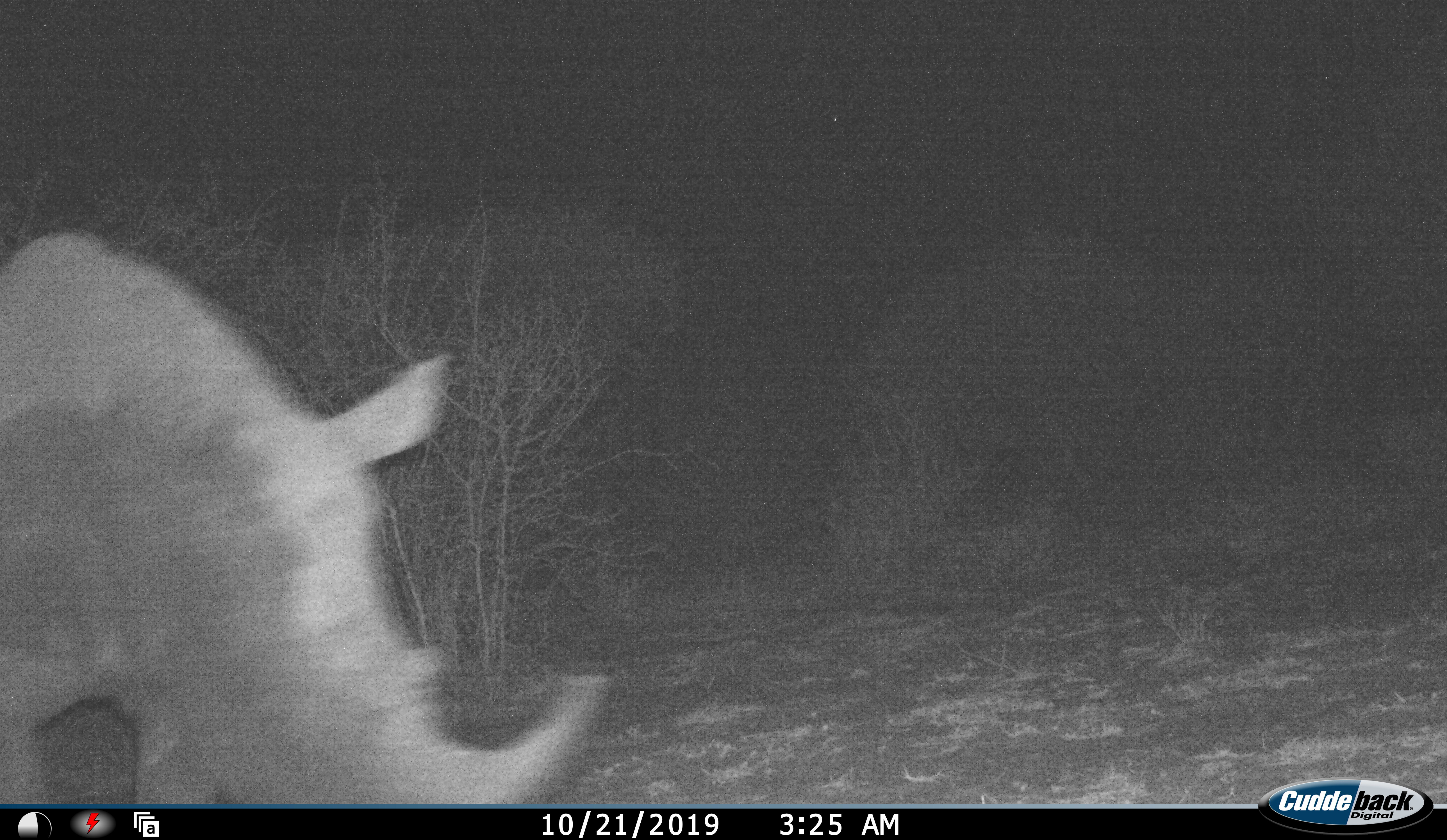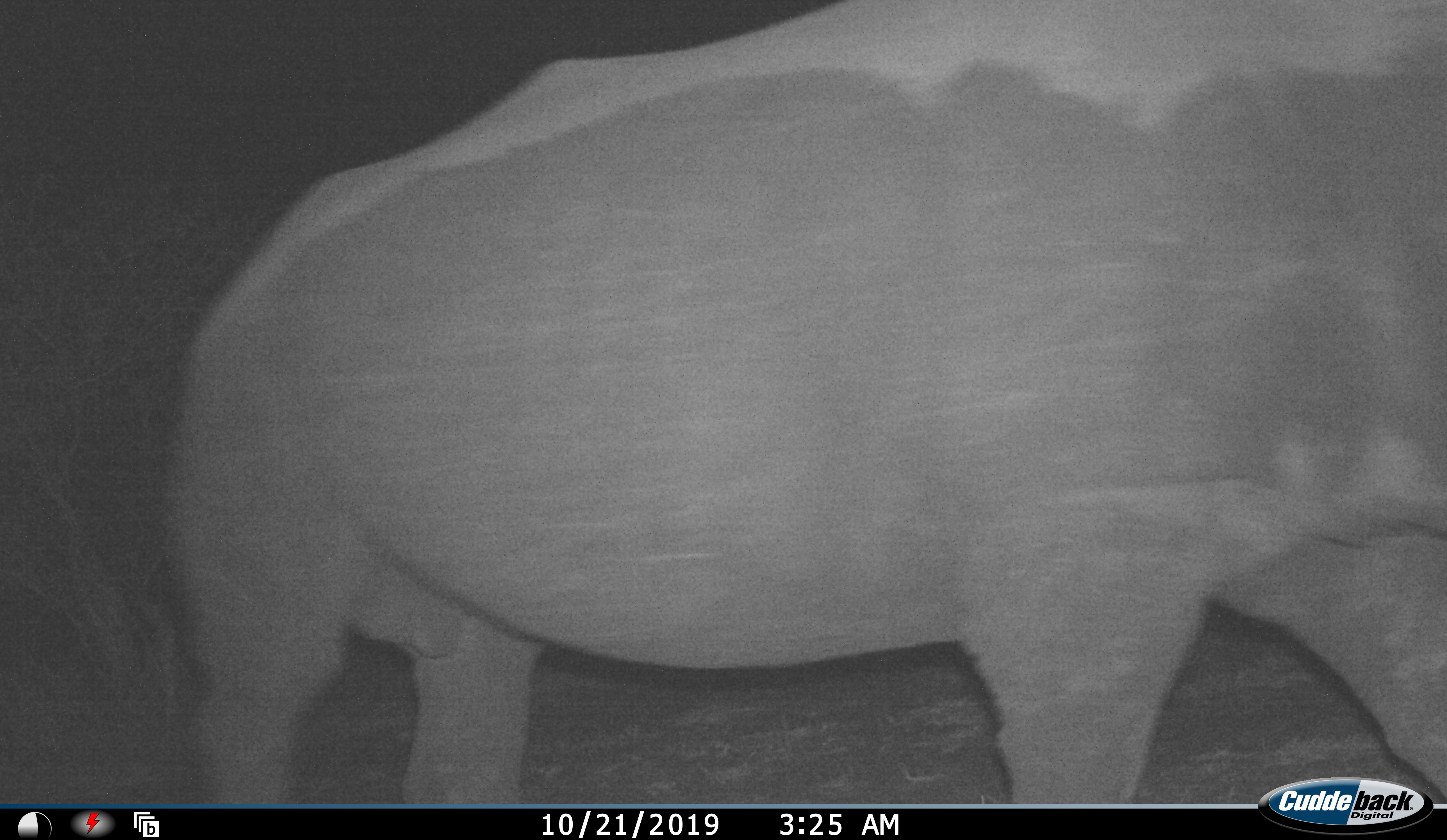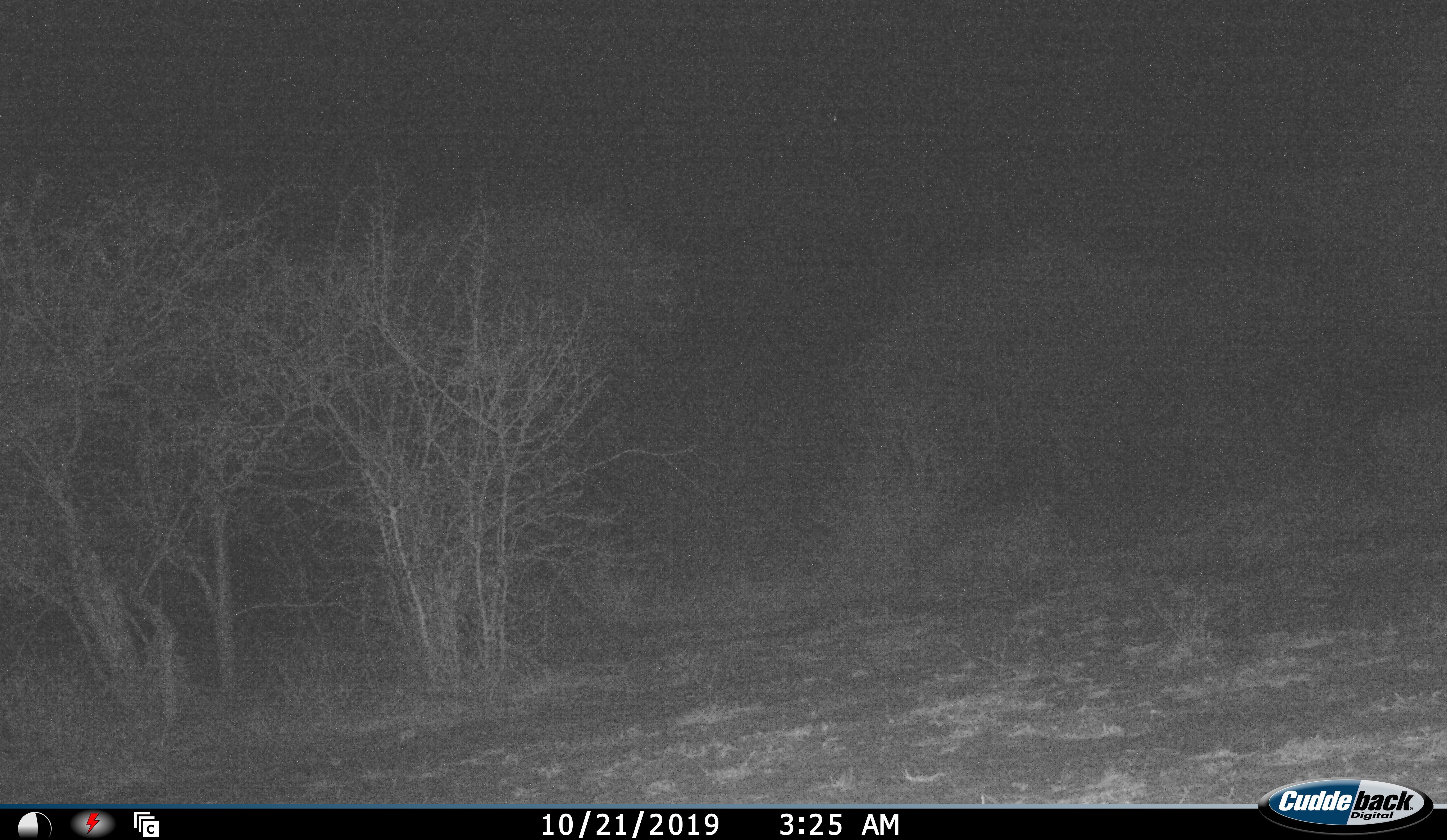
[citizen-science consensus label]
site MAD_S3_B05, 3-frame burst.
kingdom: Animalia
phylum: Chordata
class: Mammalia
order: Perissodactyla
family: Rhinocerotidae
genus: Ceratotherium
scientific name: Ceratotherium simum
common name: white rhinoceros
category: rhinoceroswhite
Rhinoceroswhite (white rhinoceros) (Ceratotherium simum), count 1. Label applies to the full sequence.